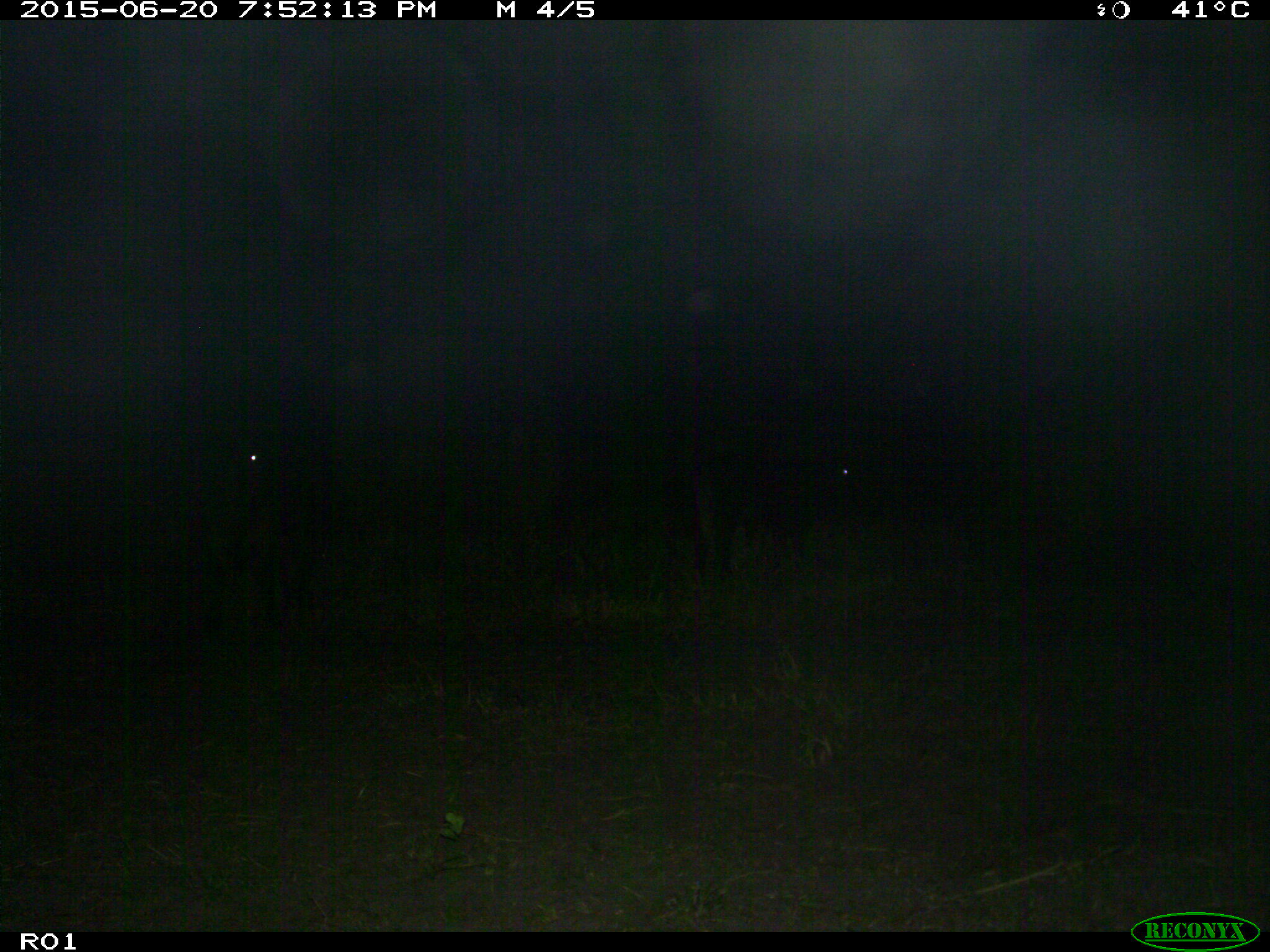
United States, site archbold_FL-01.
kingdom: Animalia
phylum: Chordata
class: Mammalia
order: Artiodactyla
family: Bovidae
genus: Bos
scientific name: Bos taurus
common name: domestic cow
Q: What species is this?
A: Bos taurus (domestic cow).